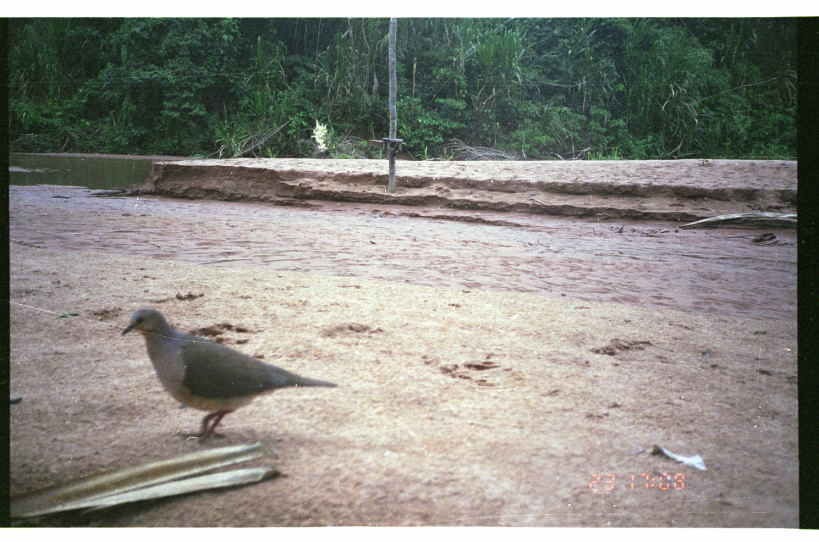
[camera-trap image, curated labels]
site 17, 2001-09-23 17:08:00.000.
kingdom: Animalia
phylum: Chordata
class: Aves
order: Columbiformes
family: Columbidae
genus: Leptotila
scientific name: Leptotila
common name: leptotila doves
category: leptotila sp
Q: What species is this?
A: Leptotila sp (leptotila doves) (Leptotila).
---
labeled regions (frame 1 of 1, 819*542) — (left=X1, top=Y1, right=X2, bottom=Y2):
leptotila sp: (left=118, top=309, right=340, bottom=446)